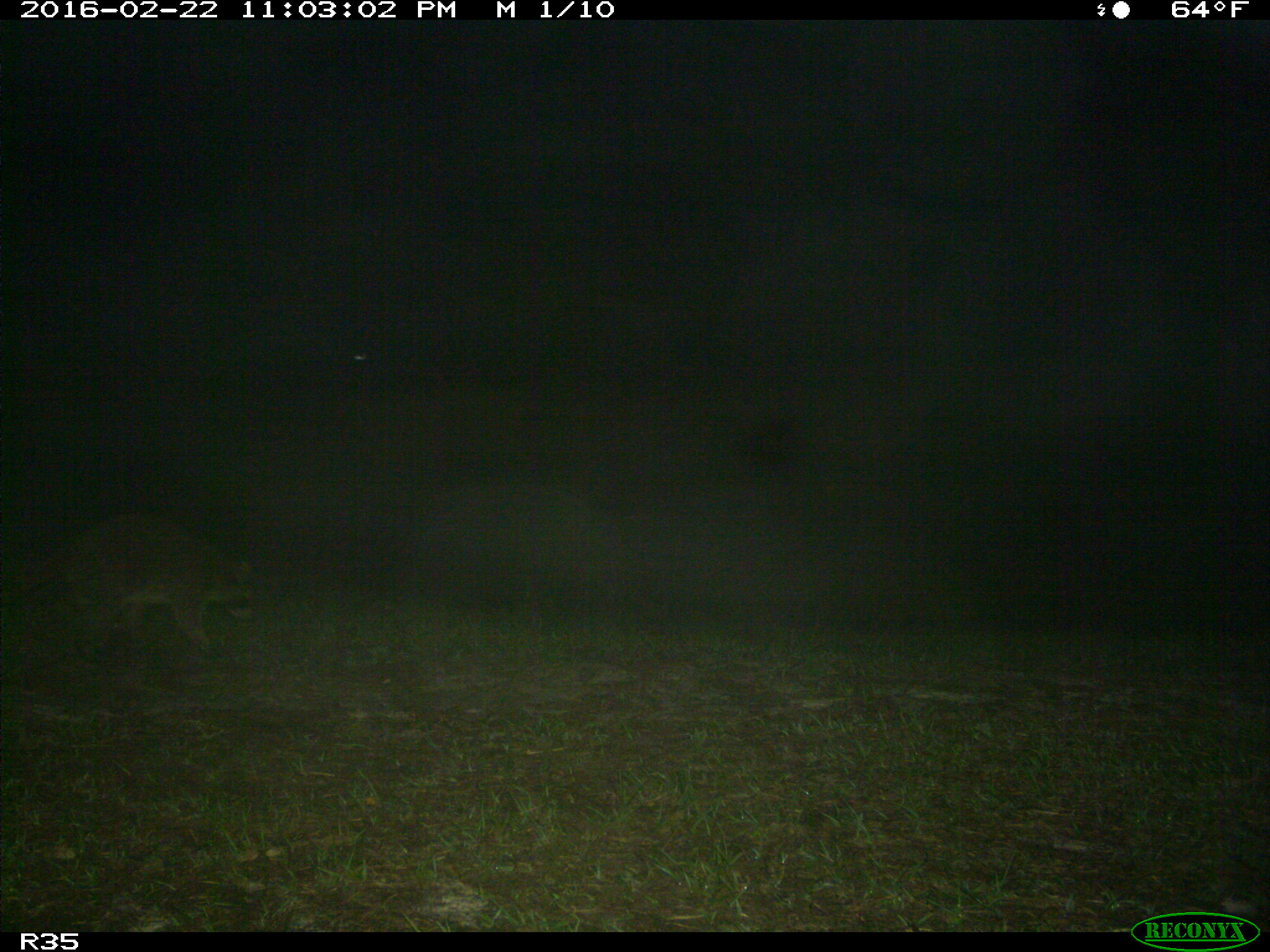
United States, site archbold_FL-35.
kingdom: Animalia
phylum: Chordata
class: Mammalia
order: Carnivora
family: Procyonidae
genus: Procyon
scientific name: Procyon lotor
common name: common raccoon